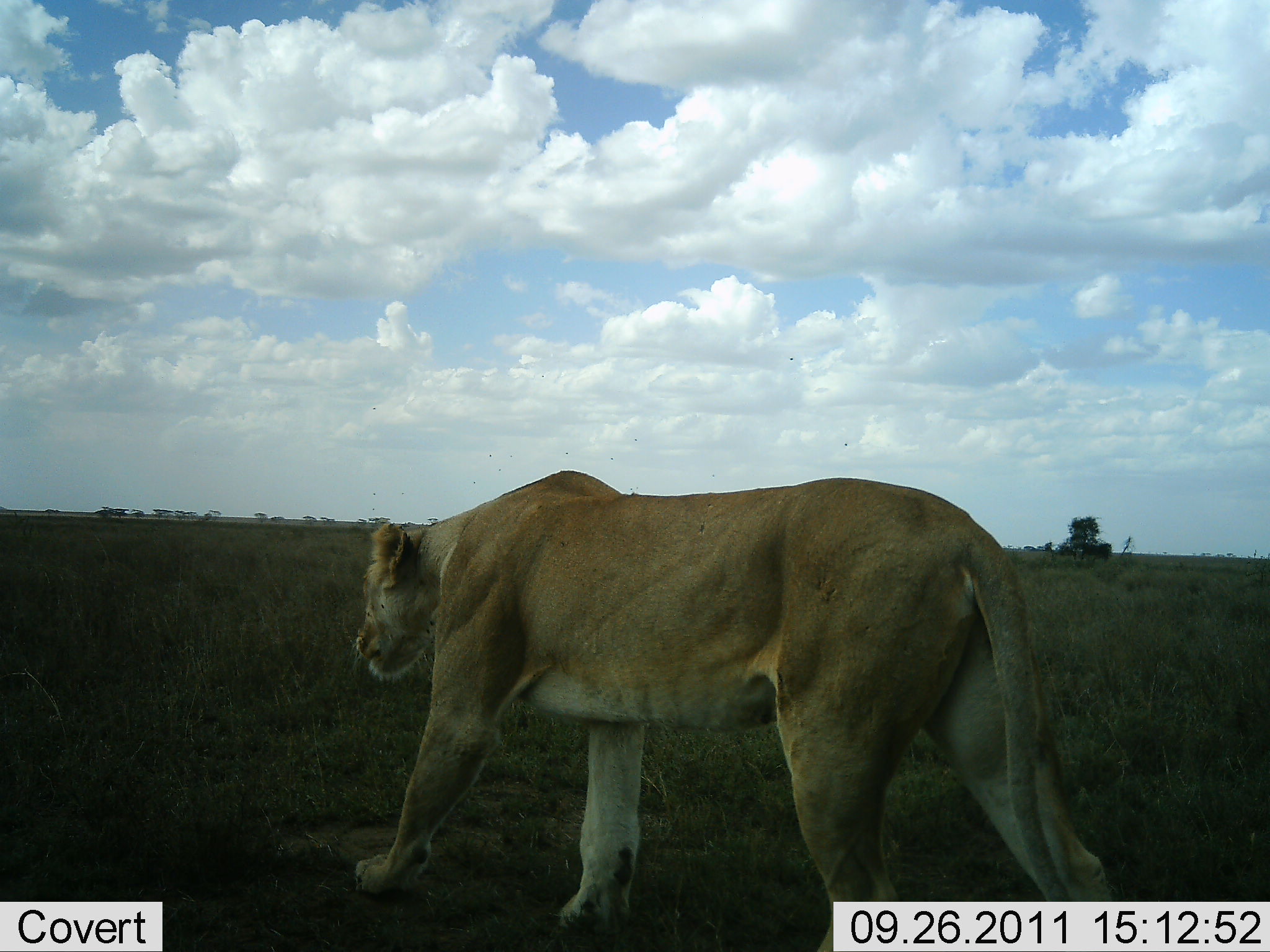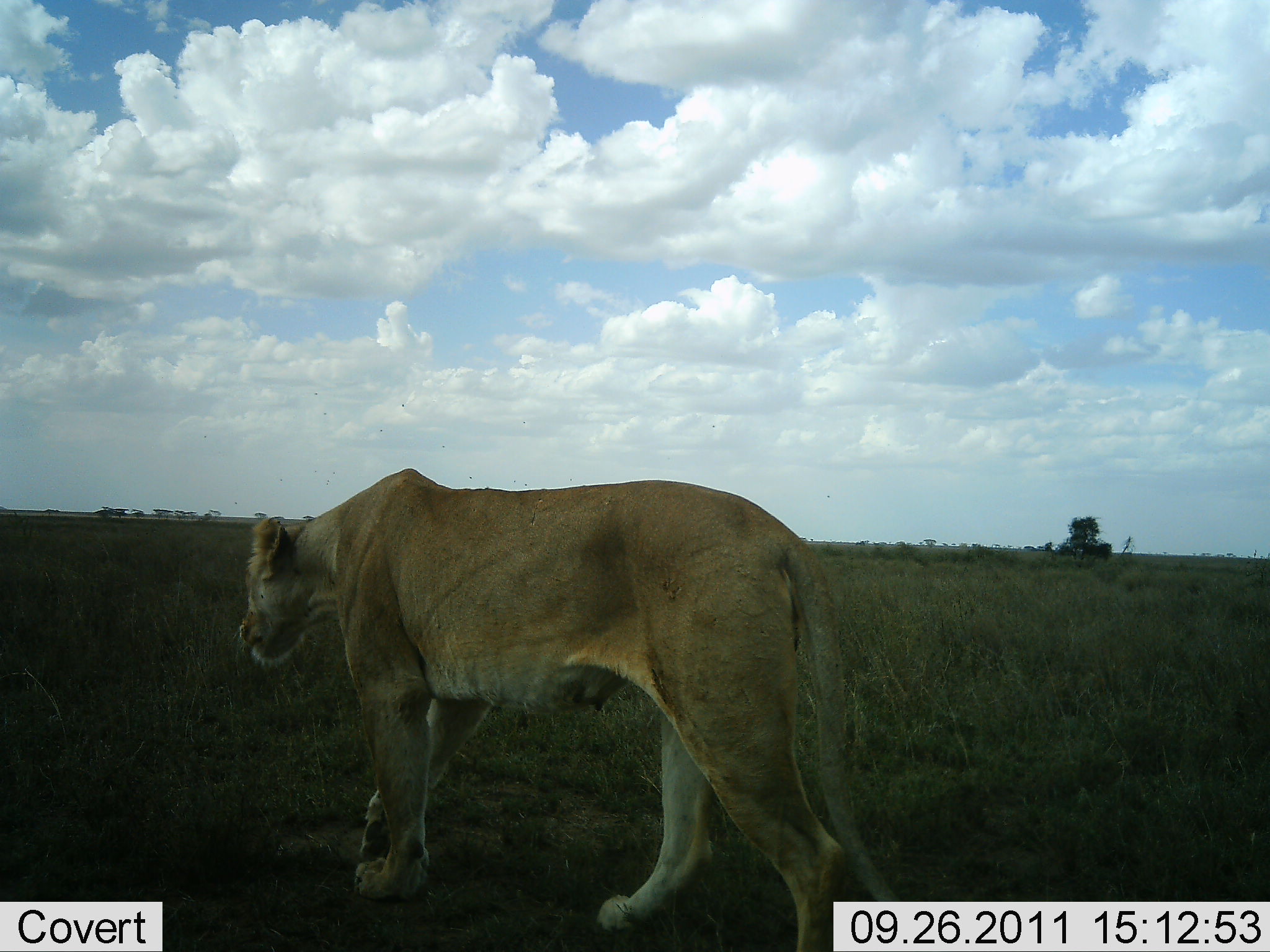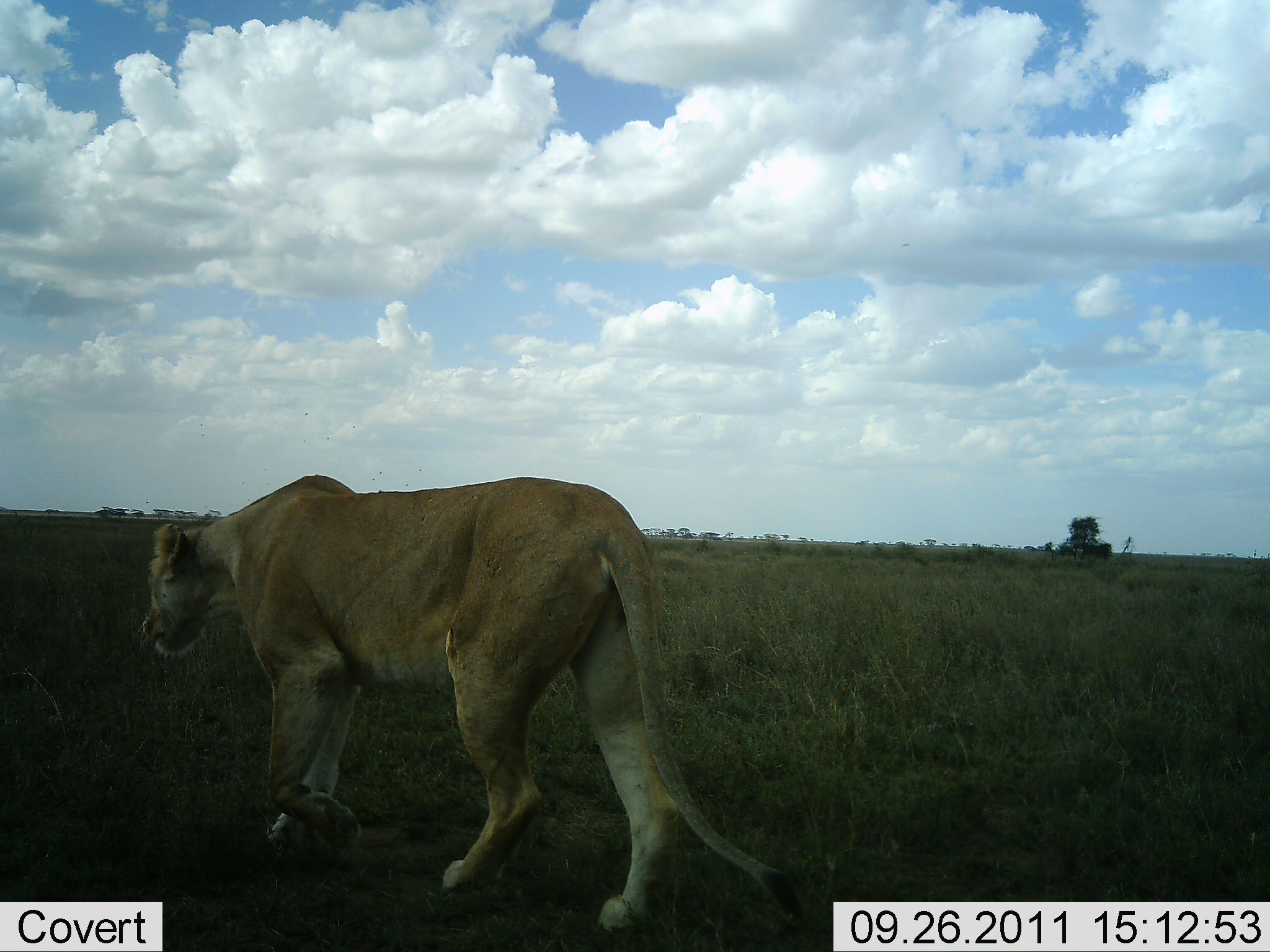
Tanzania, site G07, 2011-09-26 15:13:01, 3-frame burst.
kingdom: Animalia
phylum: Chordata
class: Mammalia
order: Carnivora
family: Felidae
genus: Panthera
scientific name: Panthera leo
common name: lion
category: lionfemale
Lionfemale (lion) (Panthera leo), count 1. Behavior (volunteer vote fractions): standing 8%, resting 0%, moving 92%, interacting 0%. Young present (vote fraction): 0%. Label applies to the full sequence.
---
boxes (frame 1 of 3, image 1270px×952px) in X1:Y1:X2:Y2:
animal: 353:469:1111:952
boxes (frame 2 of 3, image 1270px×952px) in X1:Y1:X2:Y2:
animal: 239:468:903:952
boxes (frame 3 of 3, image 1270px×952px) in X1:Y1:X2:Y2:
animal: 139:473:807:936